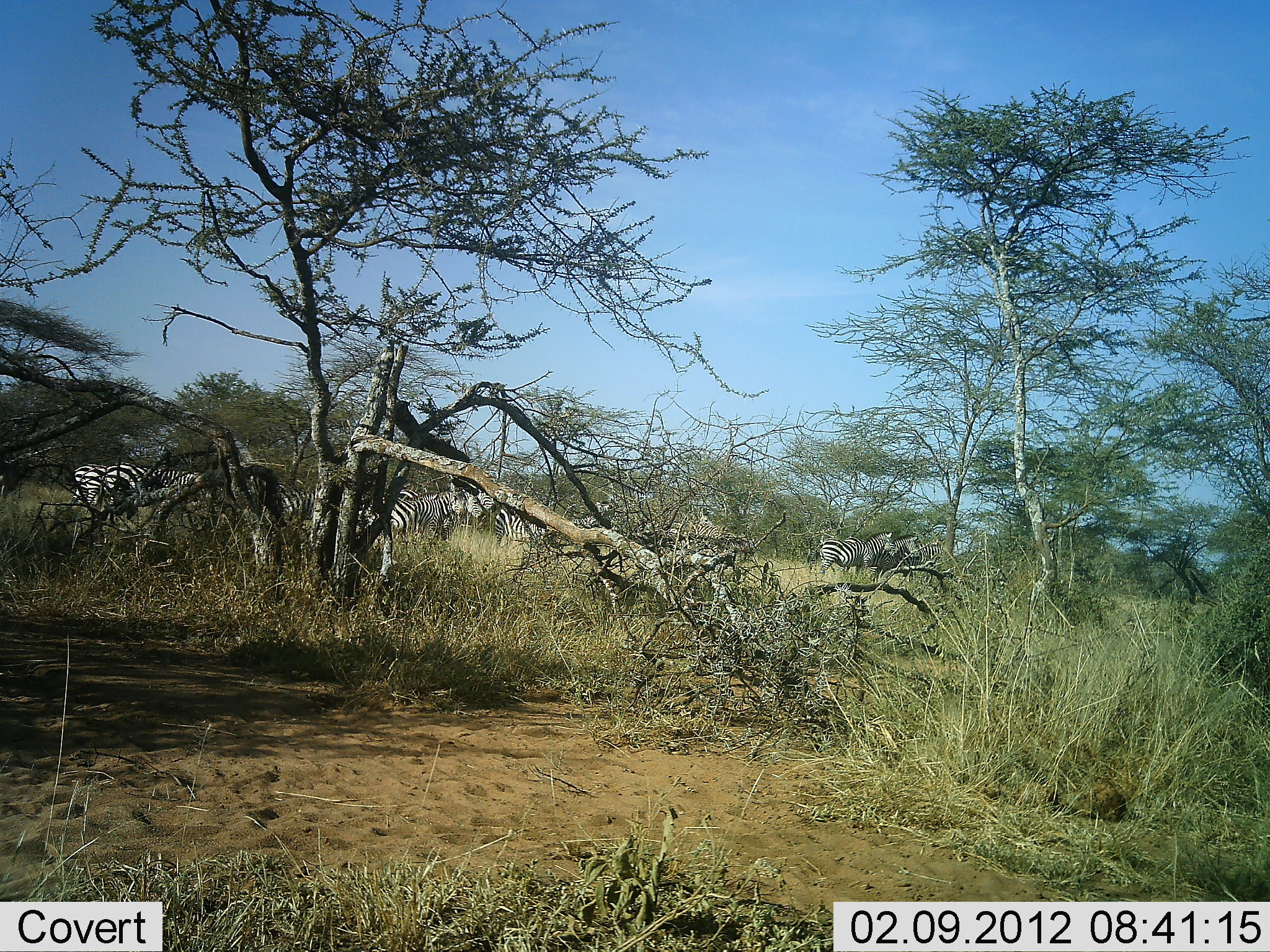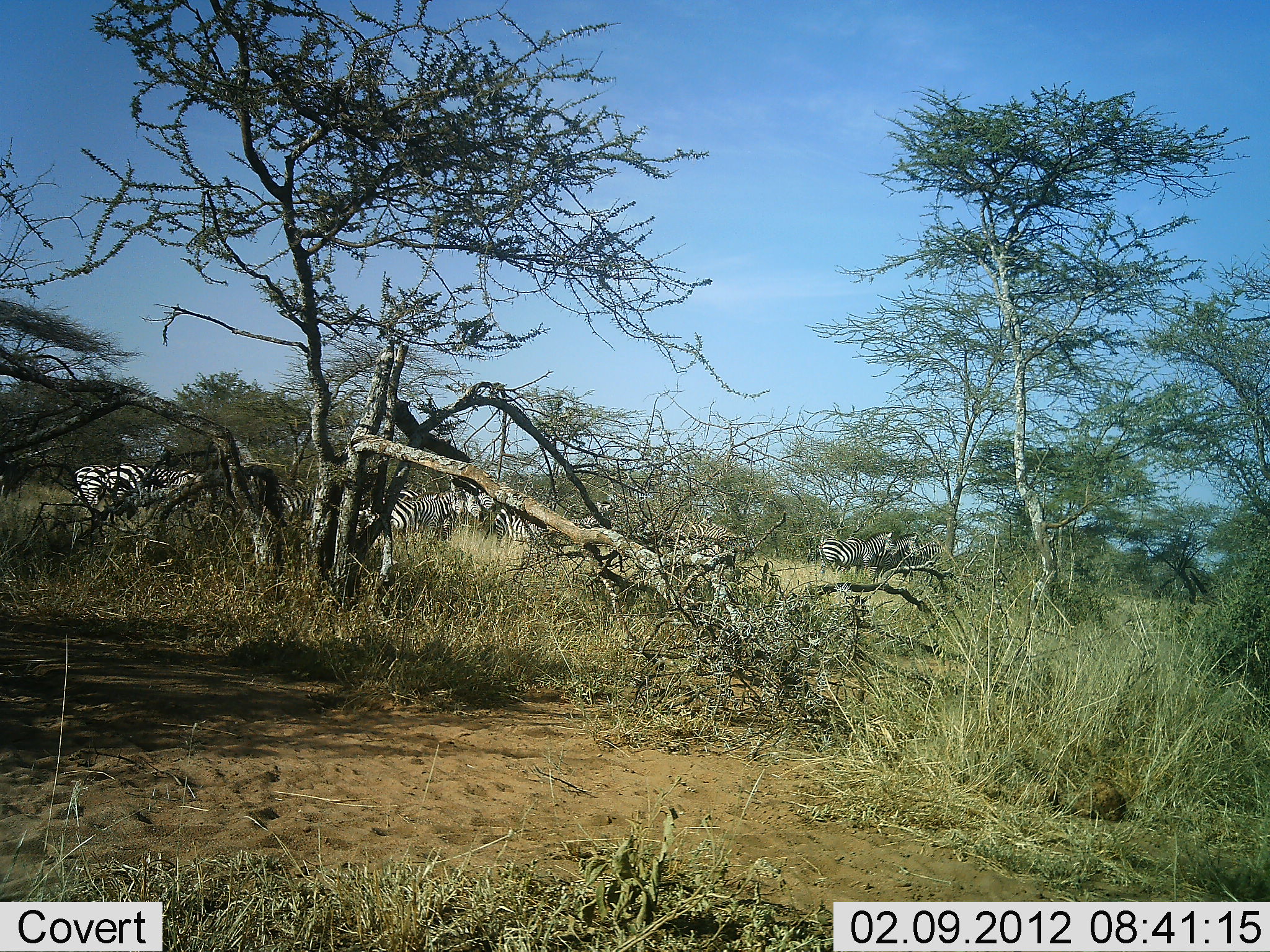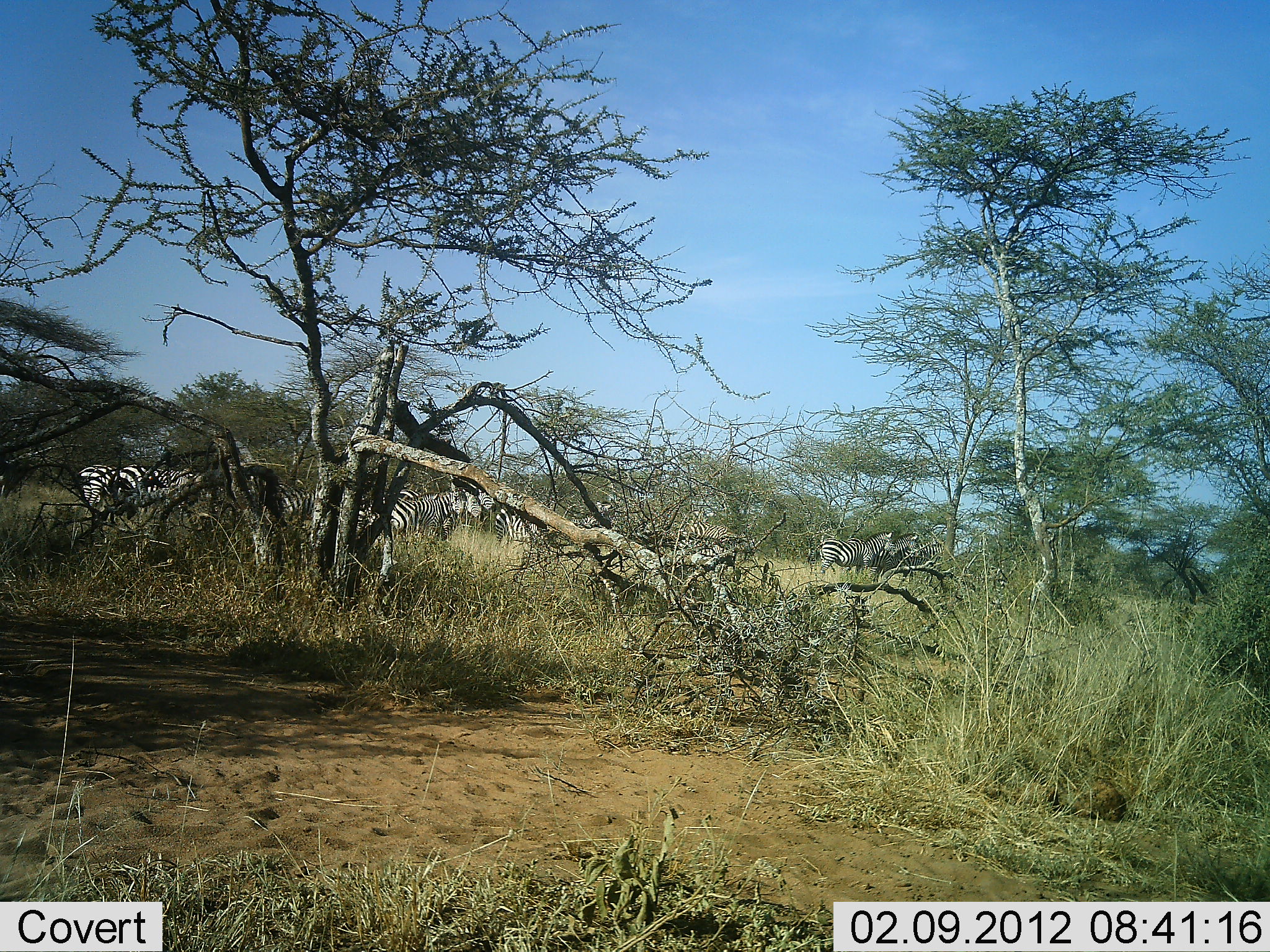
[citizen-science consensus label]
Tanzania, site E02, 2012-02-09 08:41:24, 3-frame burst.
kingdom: Animalia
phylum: Chordata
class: Mammalia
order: Perissodactyla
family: Equidae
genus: Equus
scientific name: Equus quagga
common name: plains zebra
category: zebra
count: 7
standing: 82%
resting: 12%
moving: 18%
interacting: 0%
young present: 0%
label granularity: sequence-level